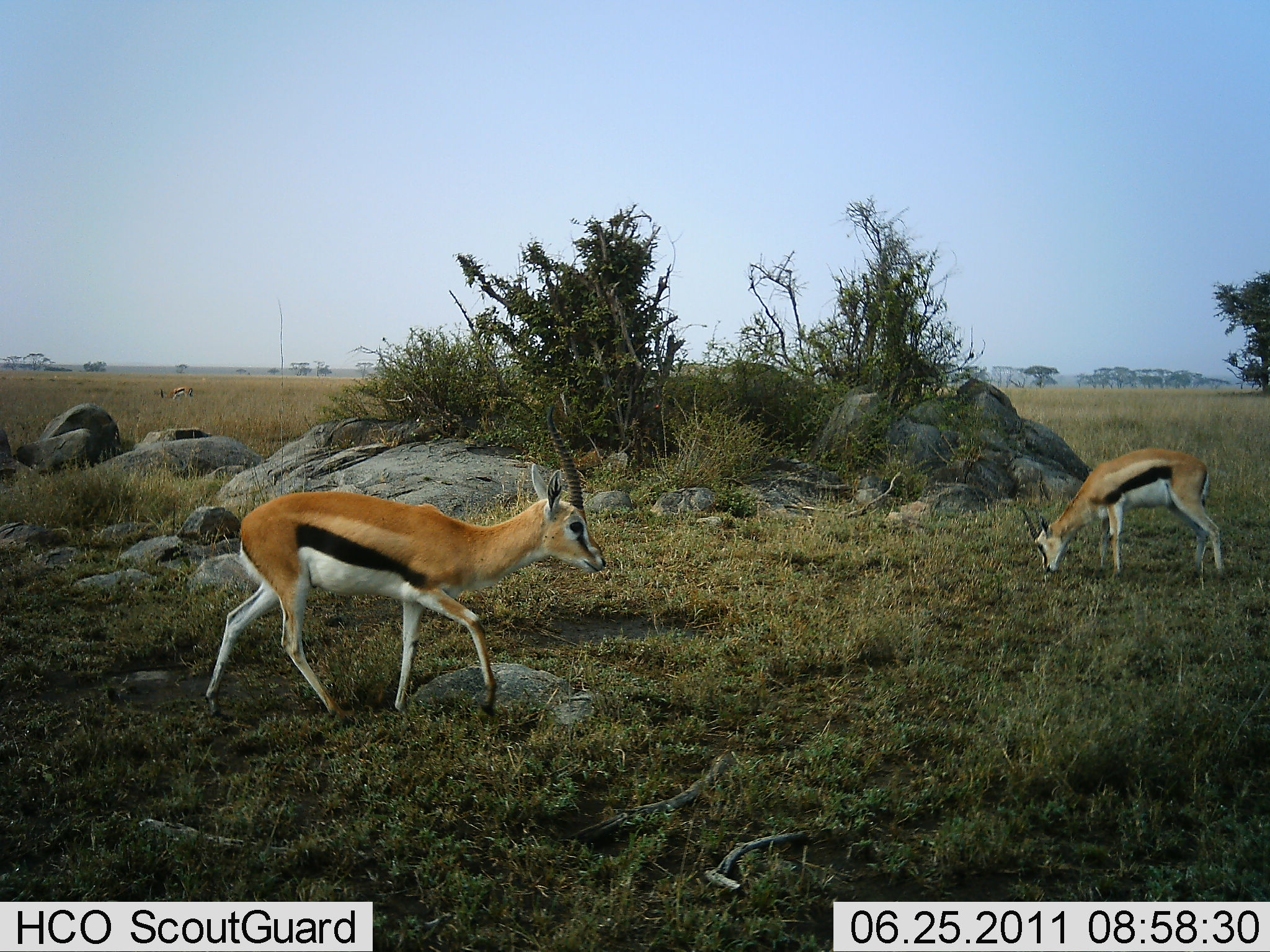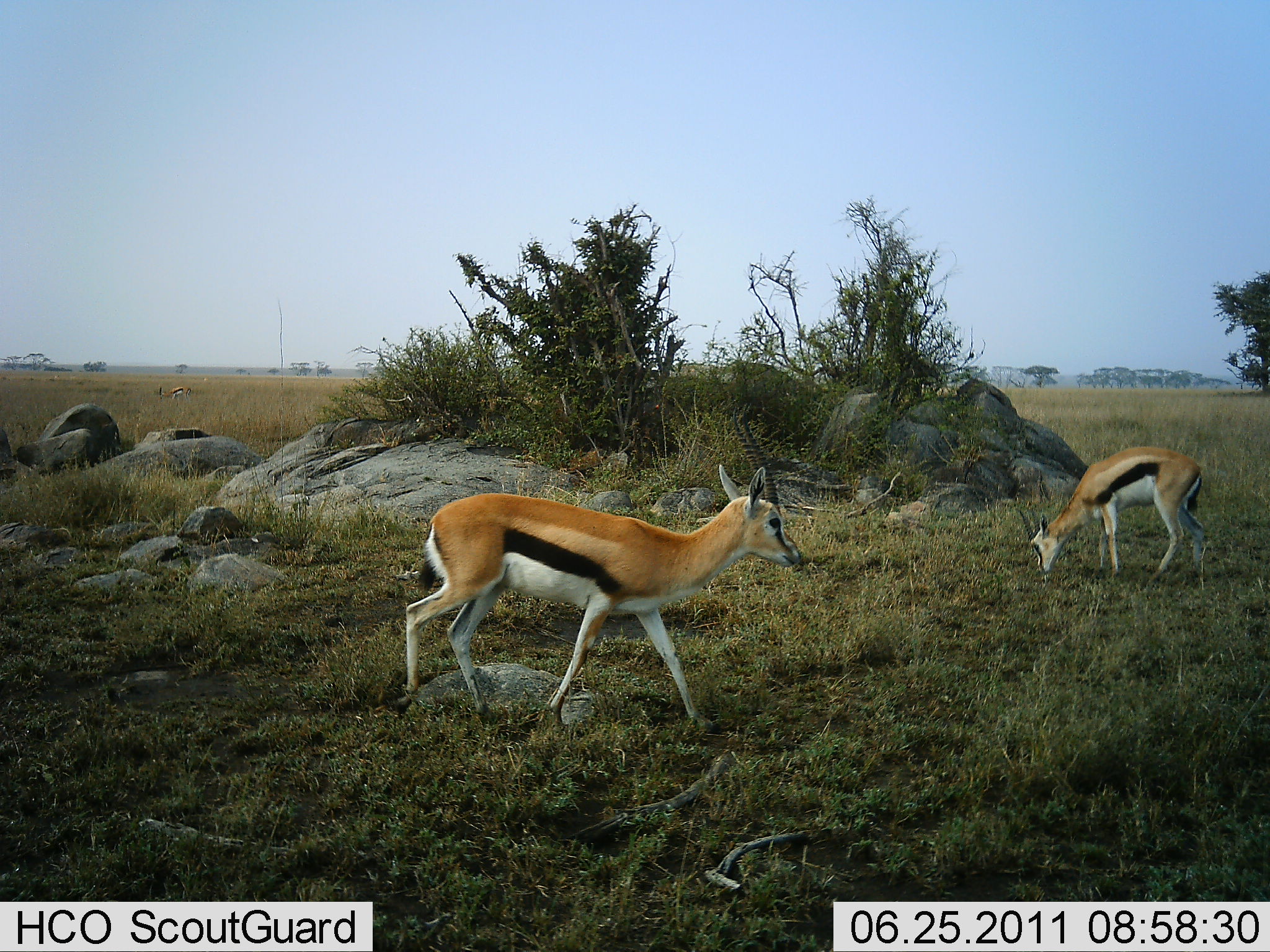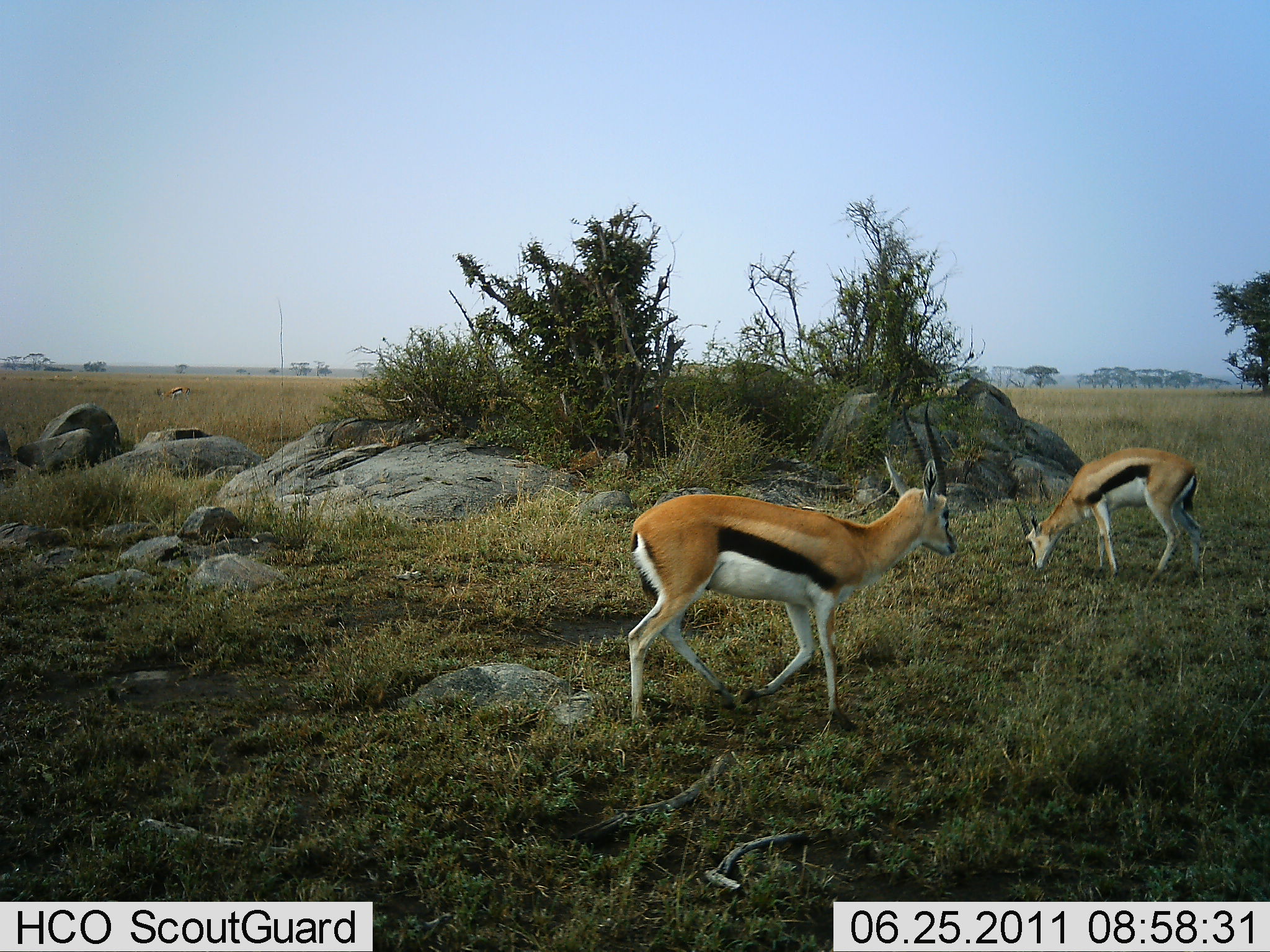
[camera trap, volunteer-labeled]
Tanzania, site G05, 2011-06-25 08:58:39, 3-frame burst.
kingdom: Animalia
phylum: Chordata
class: Mammalia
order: Artiodactyla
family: Bovidae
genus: Eudorcas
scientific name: Eudorcas thomsonii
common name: thomson's gazelle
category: gazellethomsons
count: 2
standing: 27%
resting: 0%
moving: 91%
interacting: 0%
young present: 0%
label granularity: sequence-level